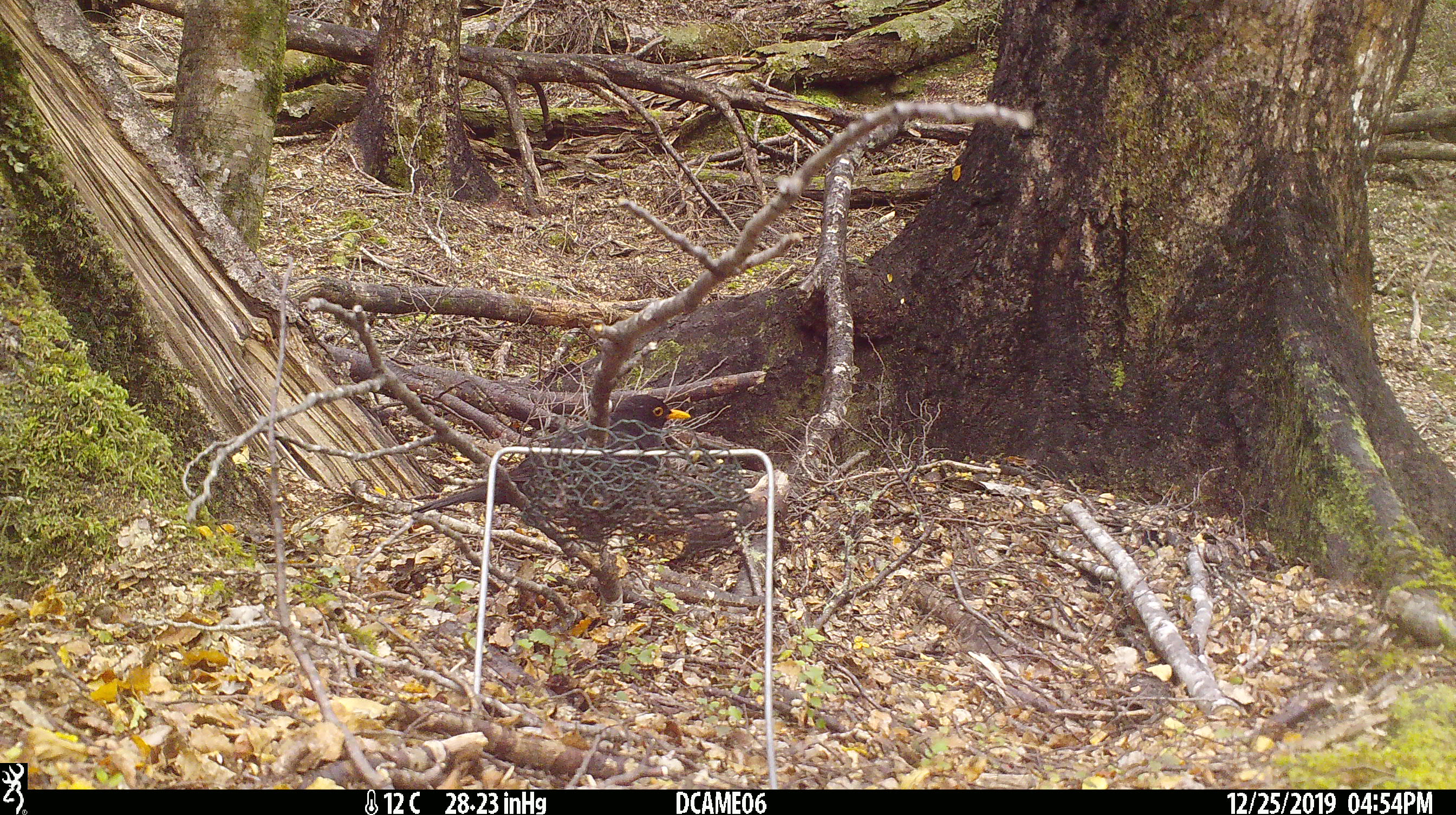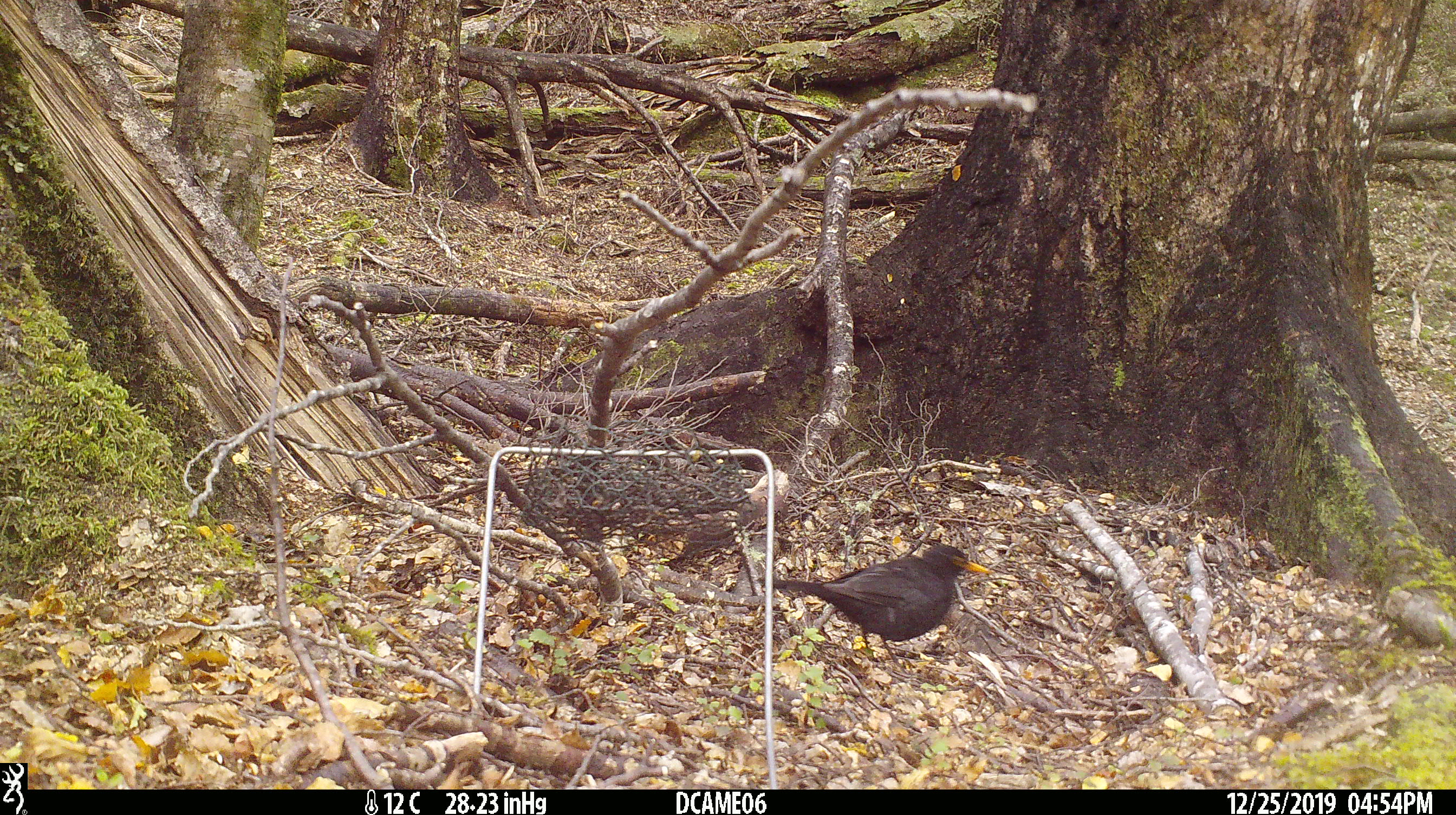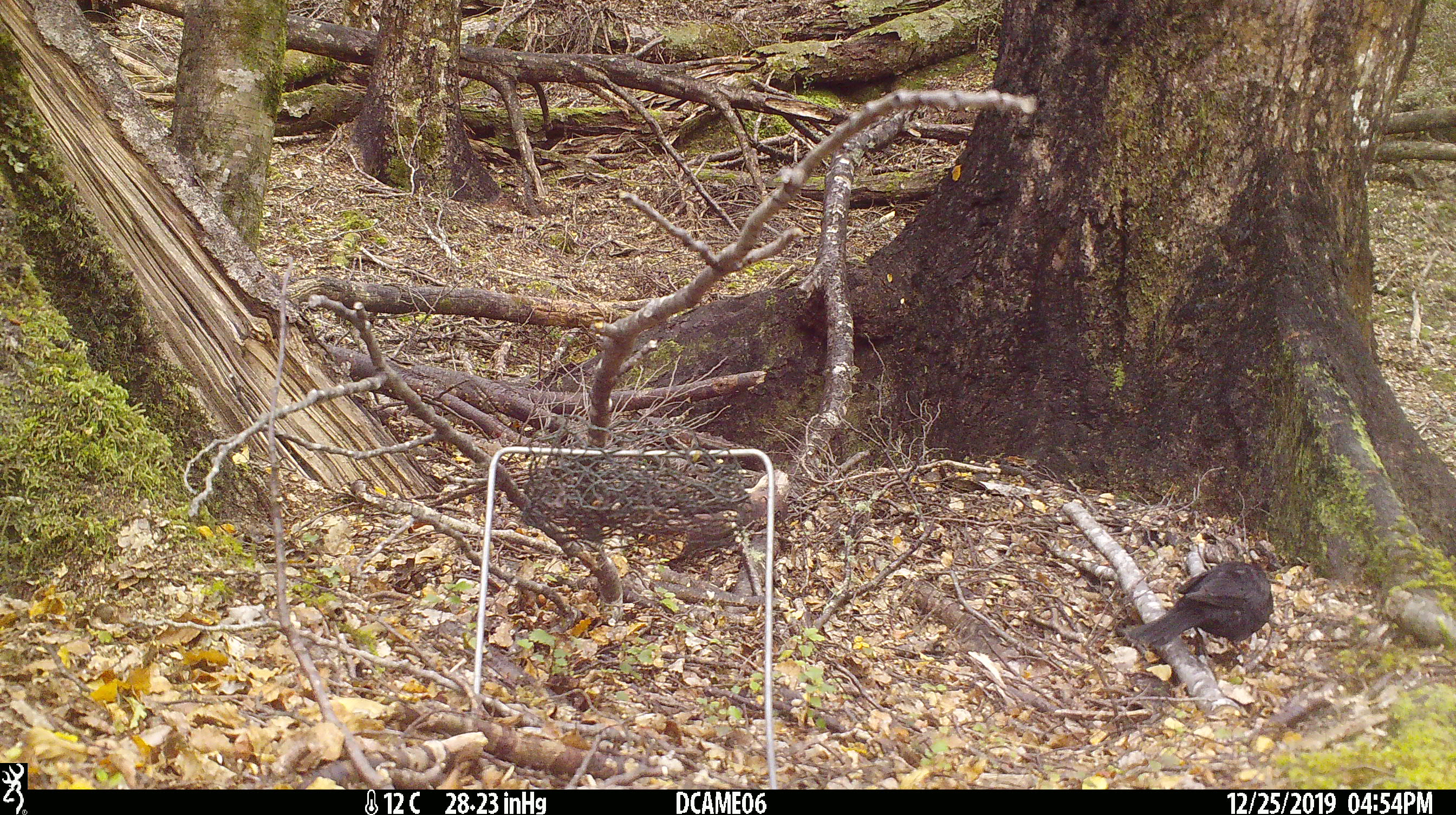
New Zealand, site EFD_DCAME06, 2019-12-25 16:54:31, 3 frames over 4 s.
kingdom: Animalia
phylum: Chordata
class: Aves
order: Passeriformes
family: Turdidae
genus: Turdus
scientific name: Turdus merula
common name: eurasian blackbird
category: blackbird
Blackbird (eurasian blackbird) (Turdus merula).